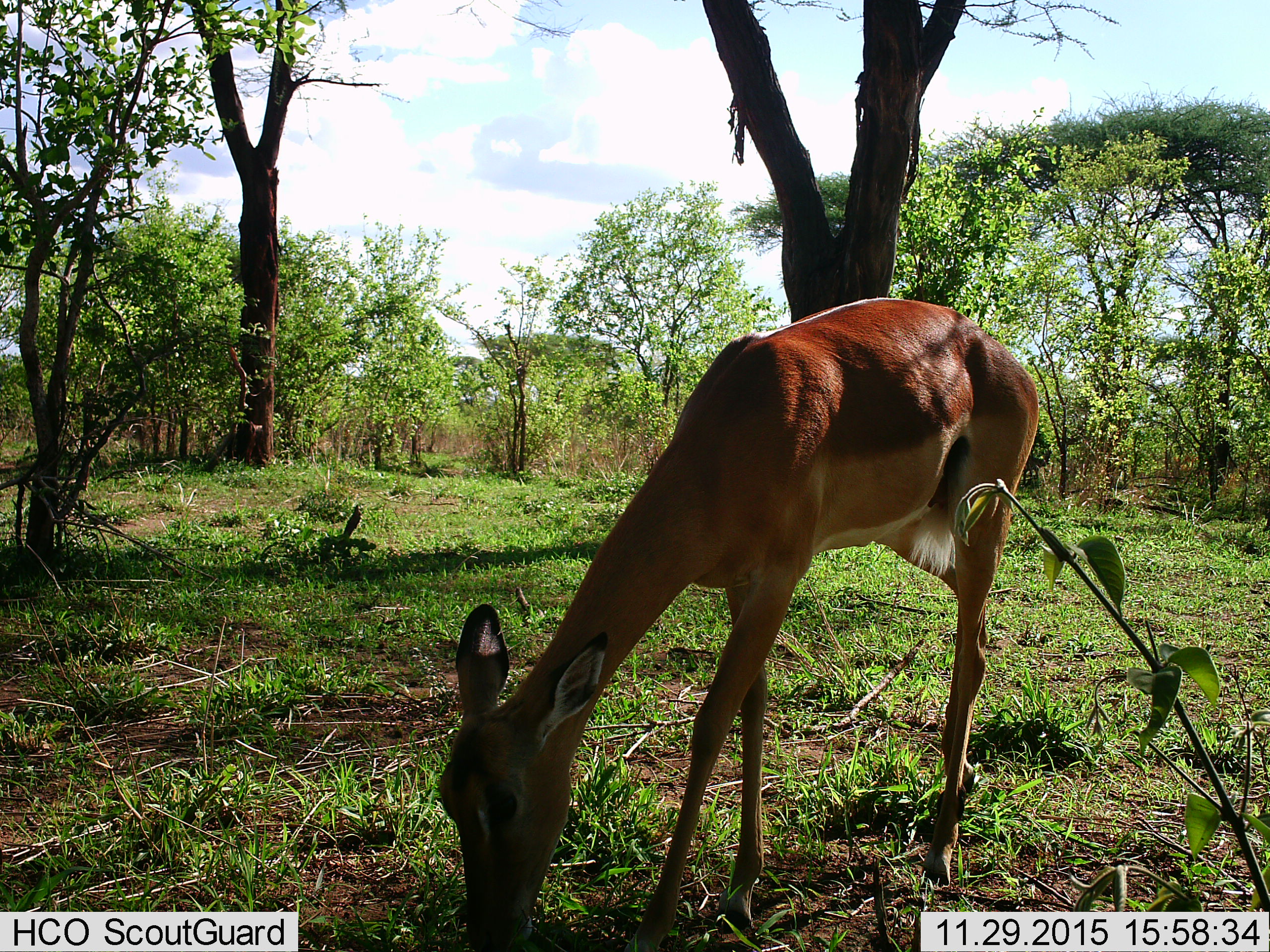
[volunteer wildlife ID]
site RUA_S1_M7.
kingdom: Animalia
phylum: Chordata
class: Mammalia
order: Artiodactyla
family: Bovidae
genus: Aepyceros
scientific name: Aepyceros melampus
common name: impala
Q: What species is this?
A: Impala (Aepyceros melampus).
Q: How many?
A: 1.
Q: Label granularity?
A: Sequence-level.